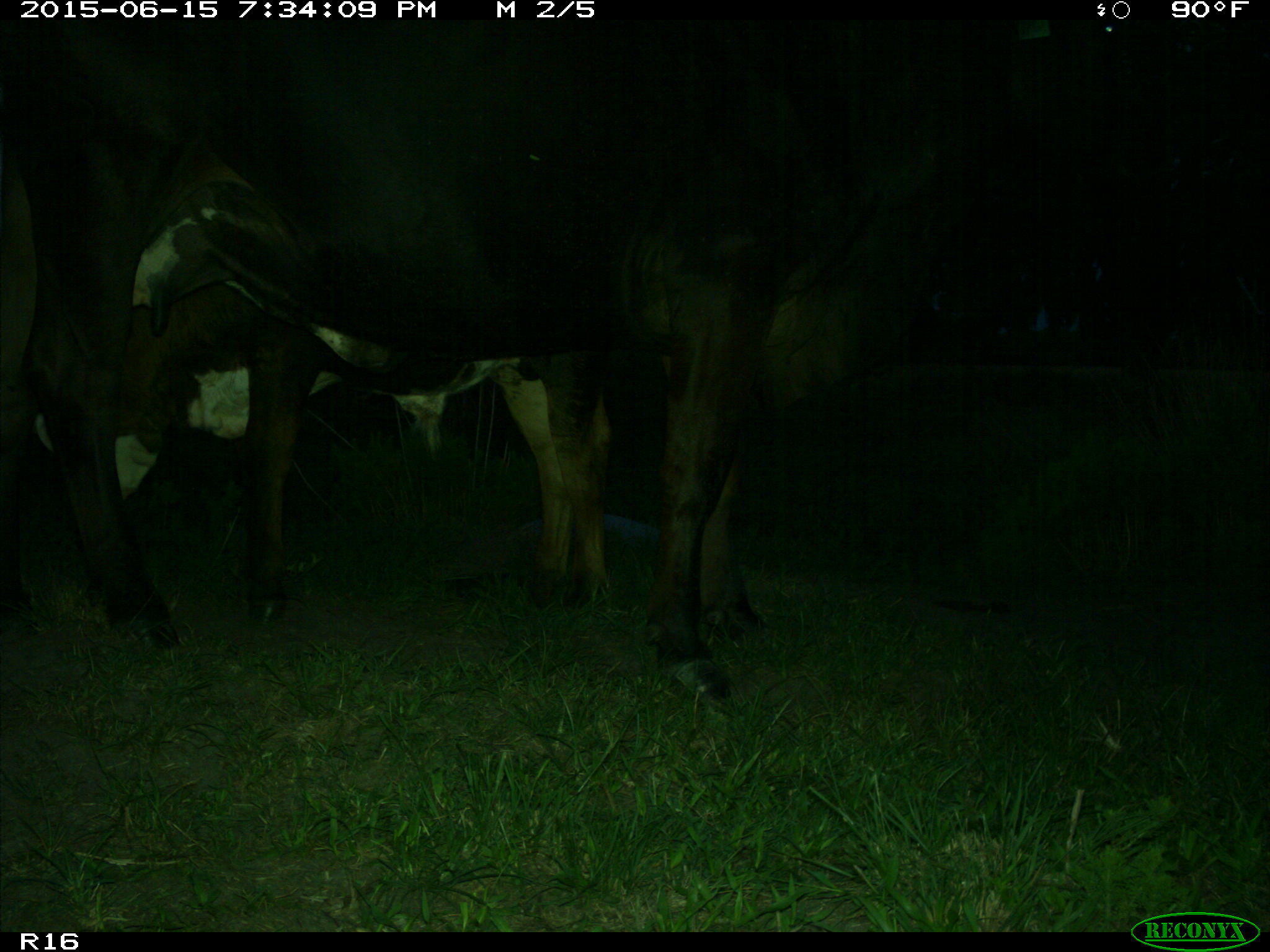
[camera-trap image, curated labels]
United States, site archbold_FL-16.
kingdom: Animalia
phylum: Chordata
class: Mammalia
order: Artiodactyla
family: Bovidae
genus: Bos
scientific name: Bos taurus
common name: domestic cow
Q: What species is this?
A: Bos taurus (domestic cow).